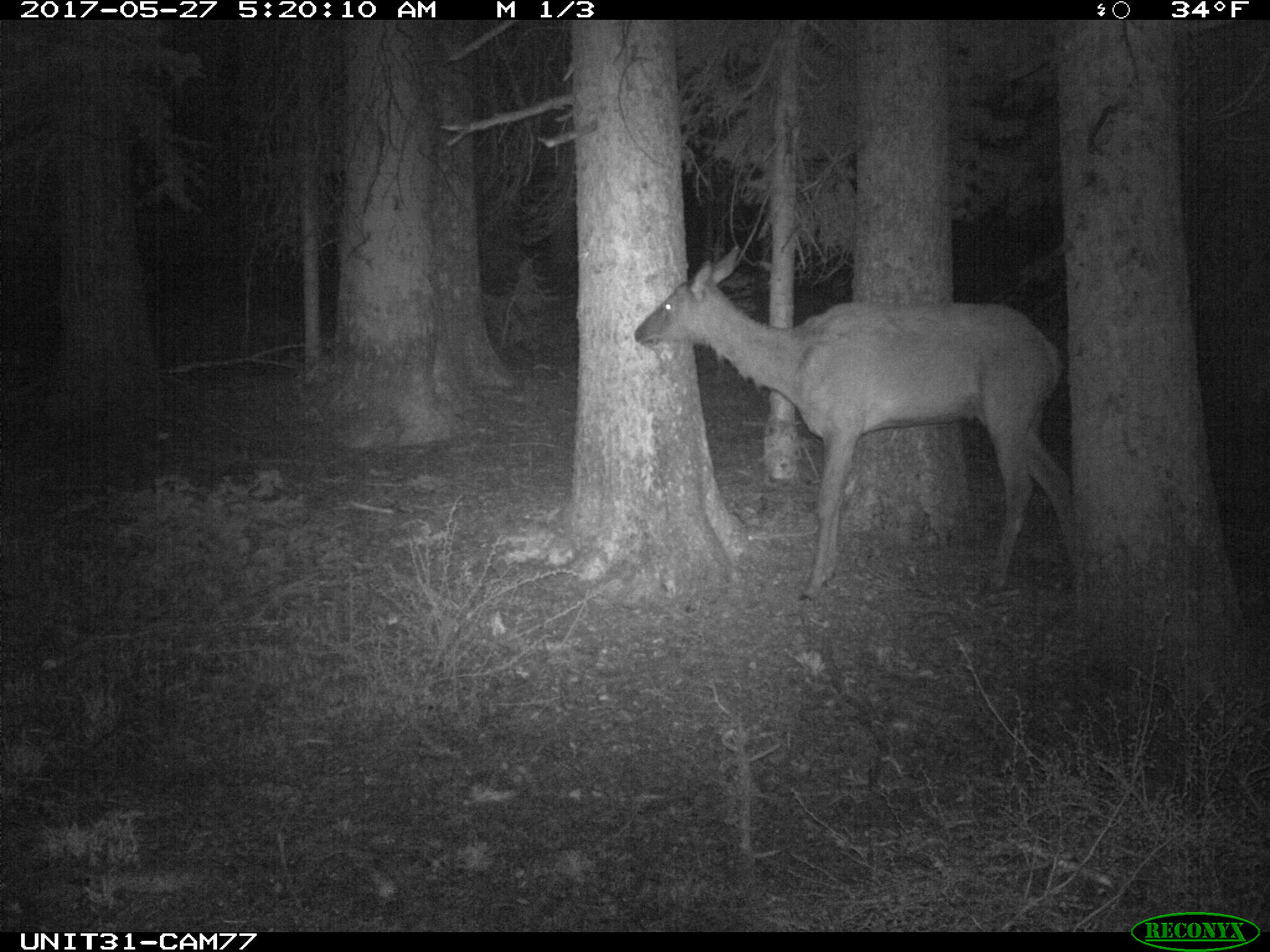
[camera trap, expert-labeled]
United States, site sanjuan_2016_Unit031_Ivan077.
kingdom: Animalia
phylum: Chordata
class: Mammalia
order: Artiodactyla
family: Cervidae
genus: Cervus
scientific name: Cervus elaphus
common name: red deer